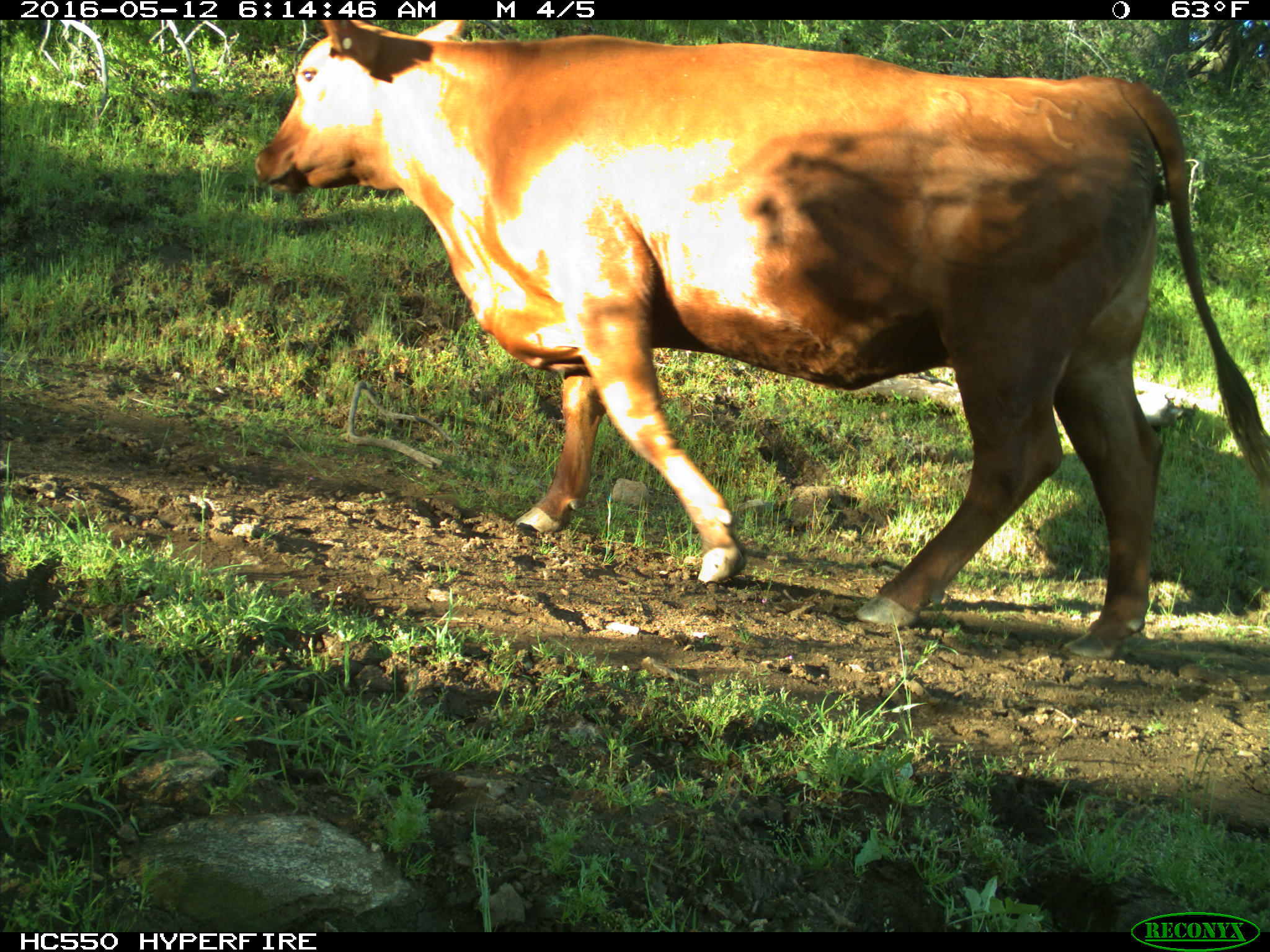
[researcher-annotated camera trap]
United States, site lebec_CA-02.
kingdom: Animalia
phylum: Chordata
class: Mammalia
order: Artiodactyla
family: Bovidae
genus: Bos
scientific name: Bos taurus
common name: domestic cow